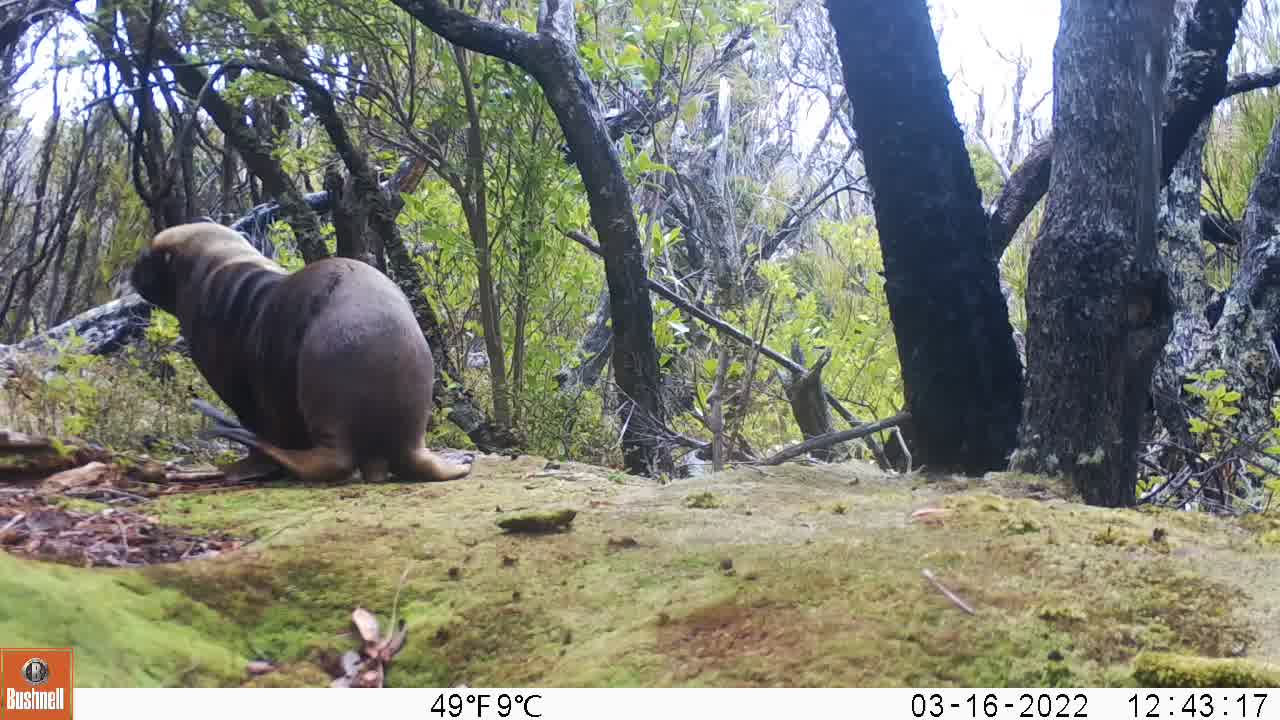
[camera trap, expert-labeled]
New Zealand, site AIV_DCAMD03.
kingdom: Animalia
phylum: Chordata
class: Mammalia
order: Carnivora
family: Otariidae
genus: Phocarctos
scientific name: Phocarctos hookeri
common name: new zealand sea lion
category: sealion